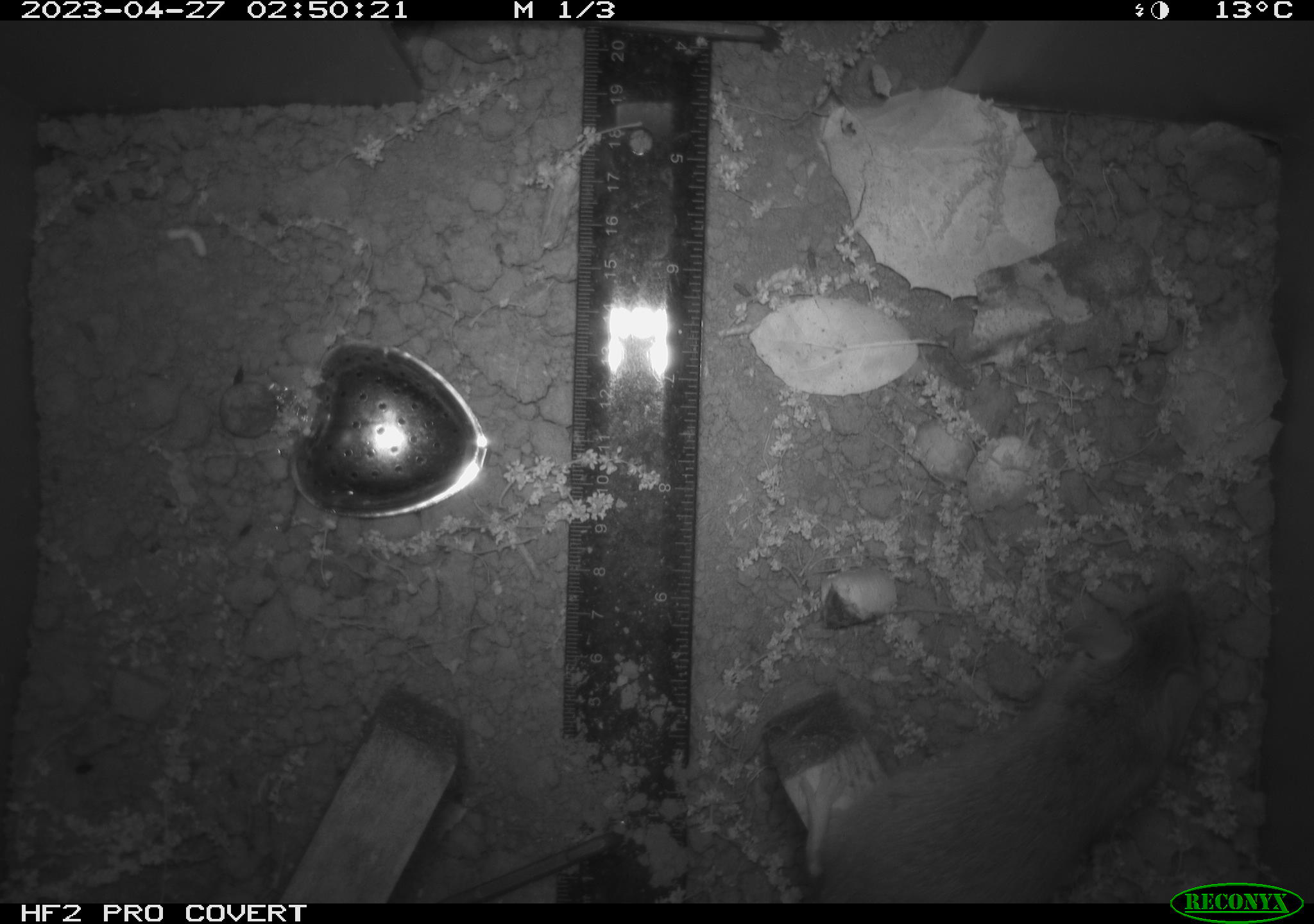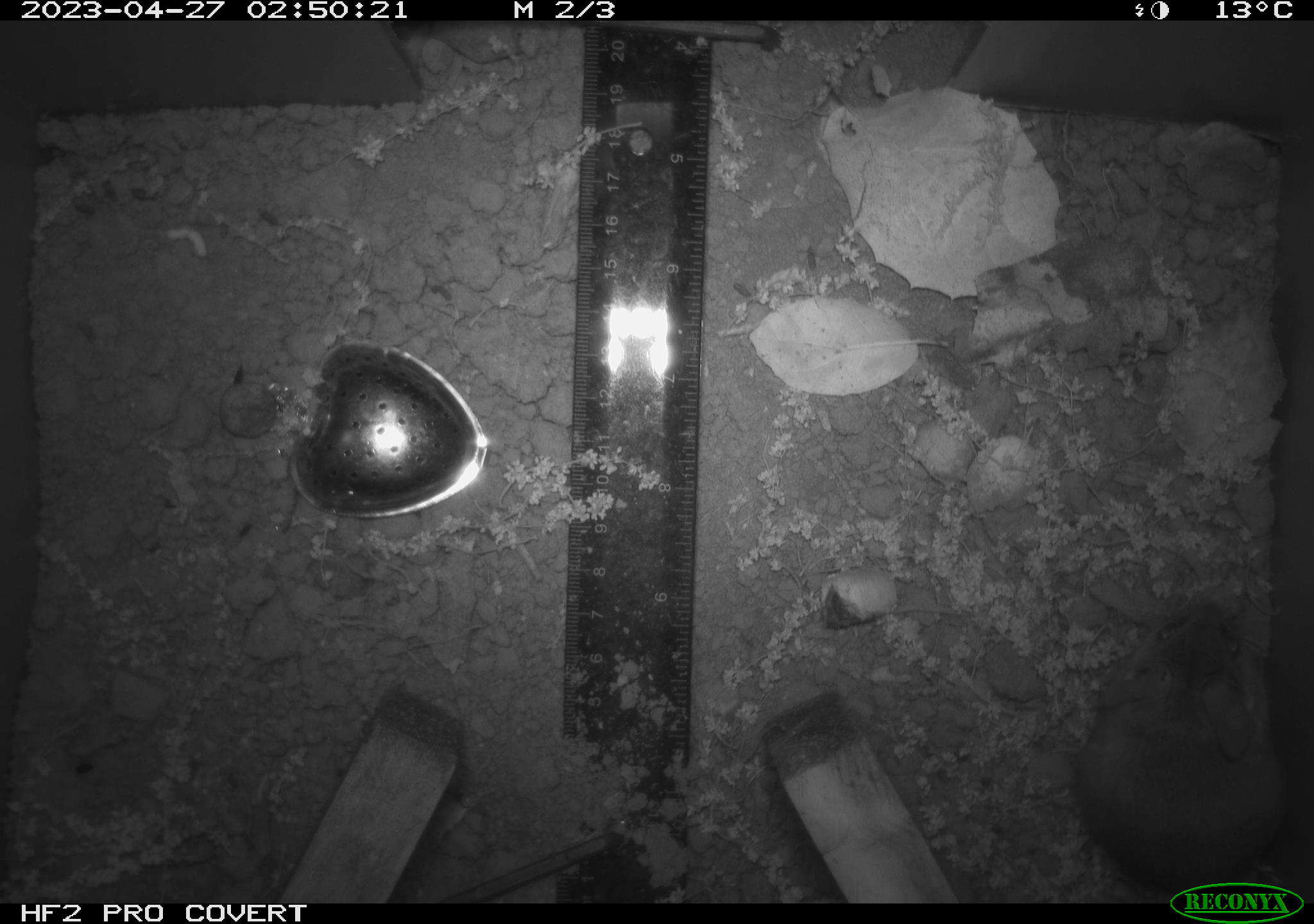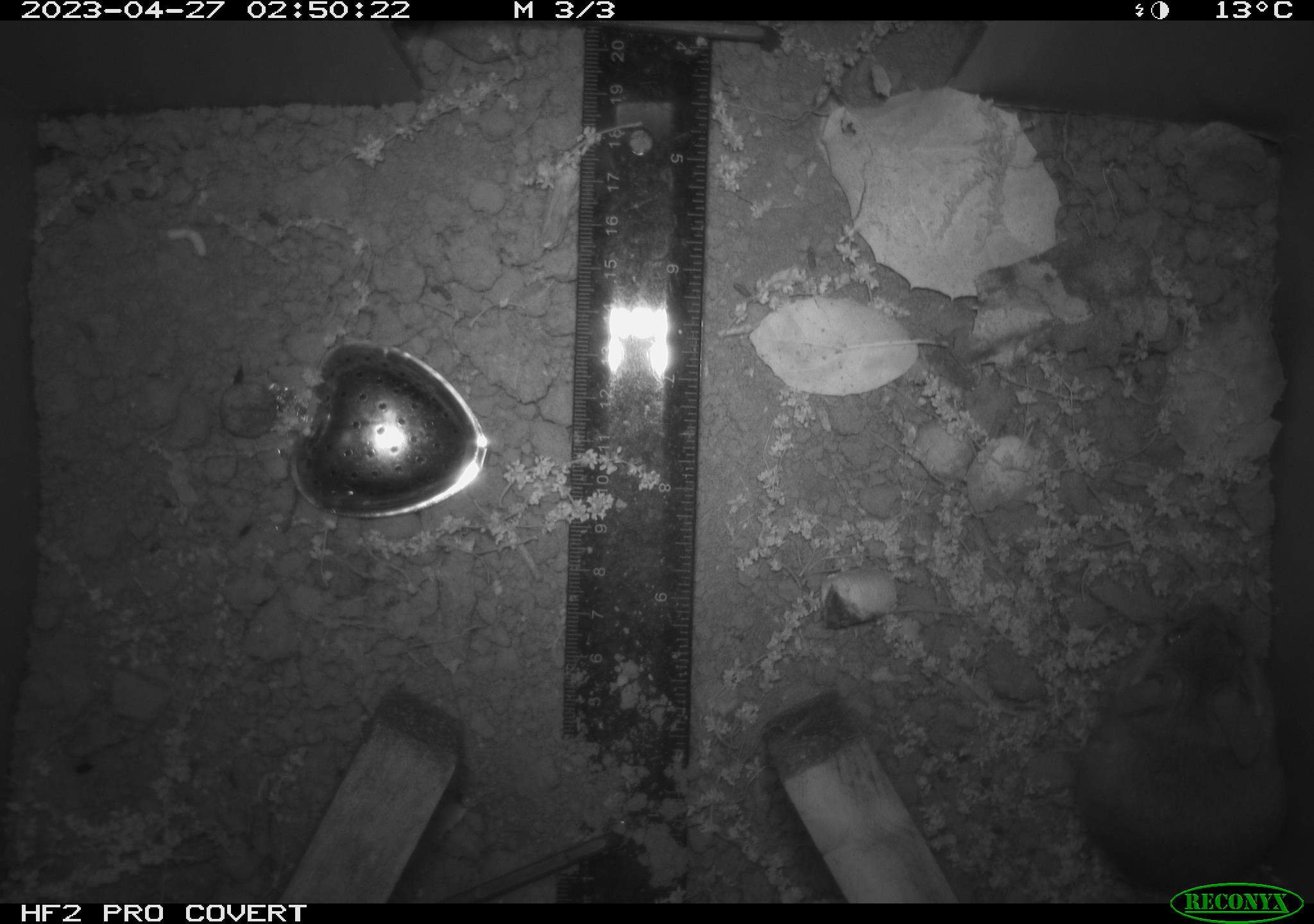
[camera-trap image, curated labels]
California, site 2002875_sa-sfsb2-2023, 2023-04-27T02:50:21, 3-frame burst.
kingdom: Animalia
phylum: Chordata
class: Mammalia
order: Rodentia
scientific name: Rodentia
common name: mouse species